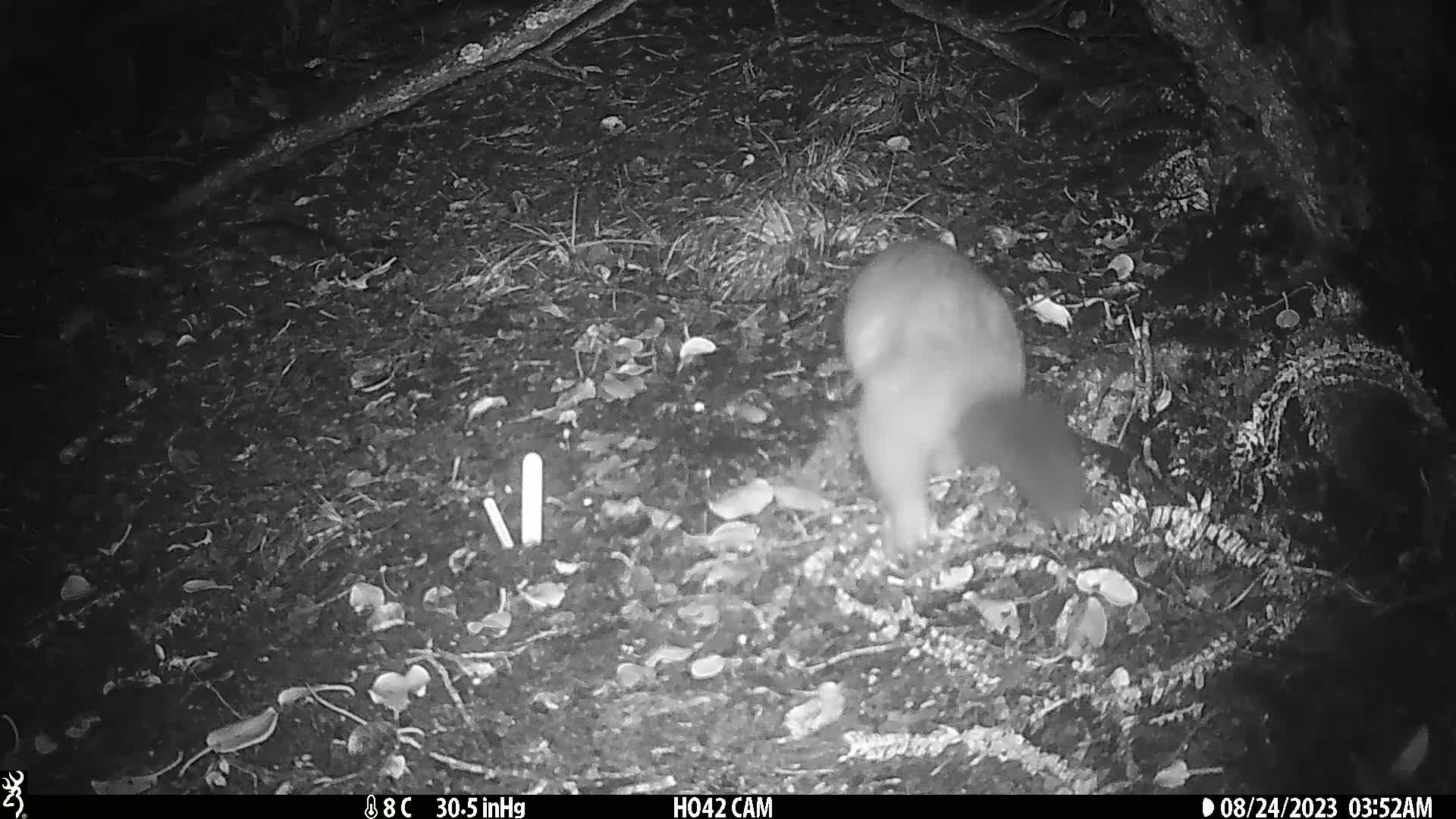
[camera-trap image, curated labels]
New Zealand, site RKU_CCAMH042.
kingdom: Animalia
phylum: Chordata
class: Mammalia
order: Diprotodontia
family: Phalangeridae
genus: Trichosurus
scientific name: Trichosurus vulpecula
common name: common brushtail possum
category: possum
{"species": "possum (common brushtail possum) (Trichosurus vulpecula)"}